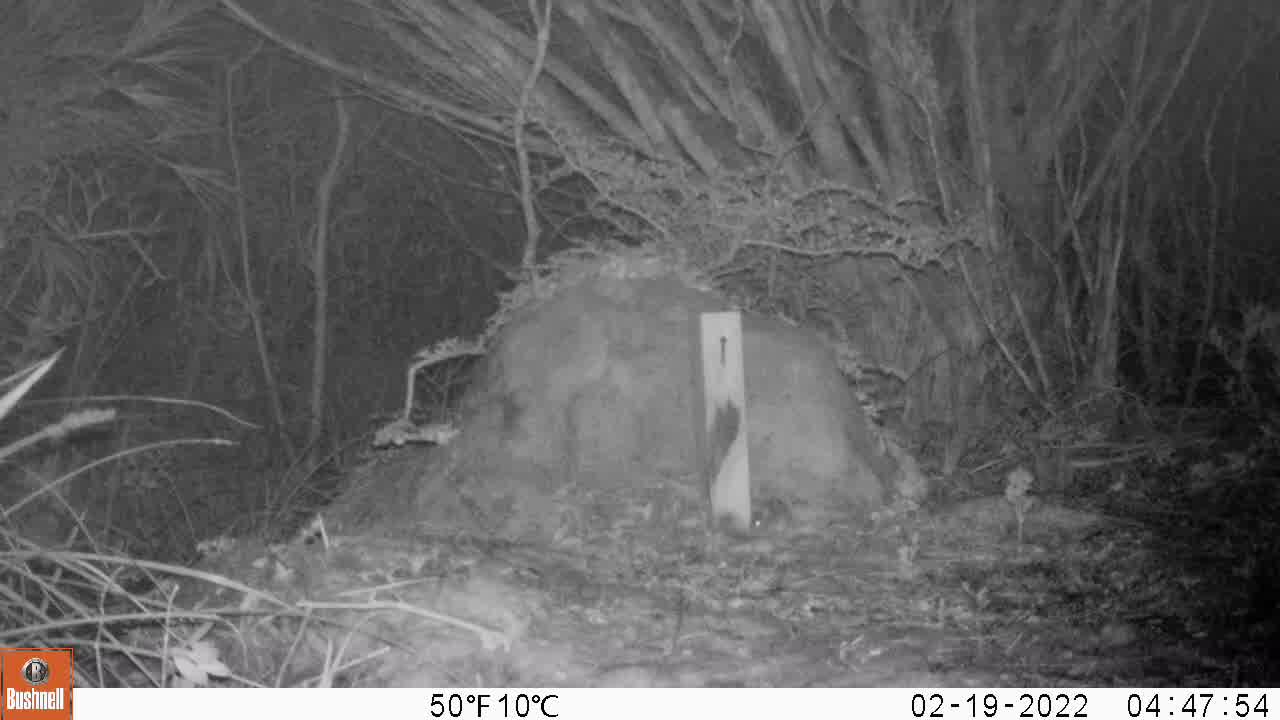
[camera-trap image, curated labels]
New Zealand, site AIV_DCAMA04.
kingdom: Animalia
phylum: Chordata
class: Mammalia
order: Rodentia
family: Muridae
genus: Mus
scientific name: Mus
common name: mouse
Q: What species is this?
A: Mouse (Mus).